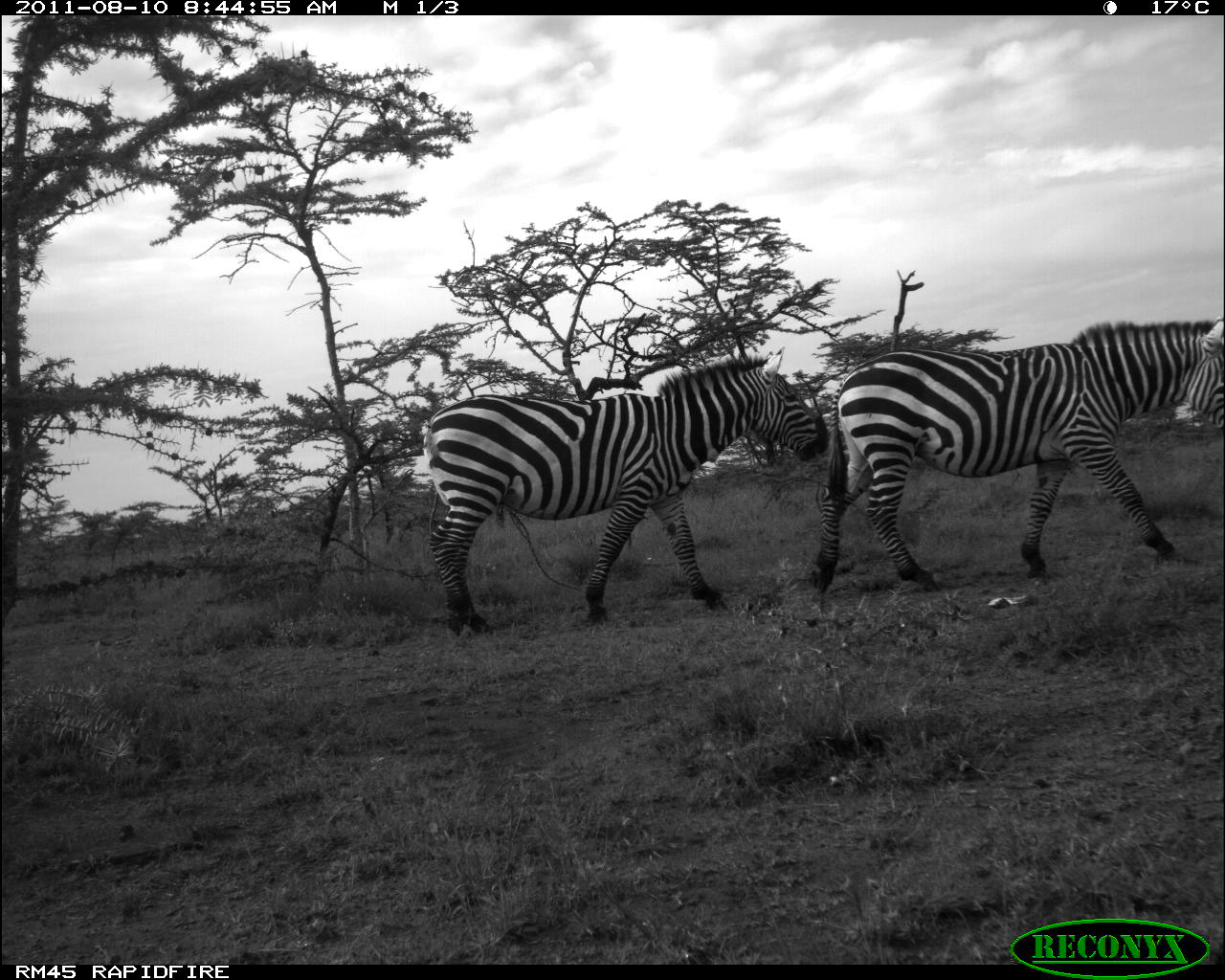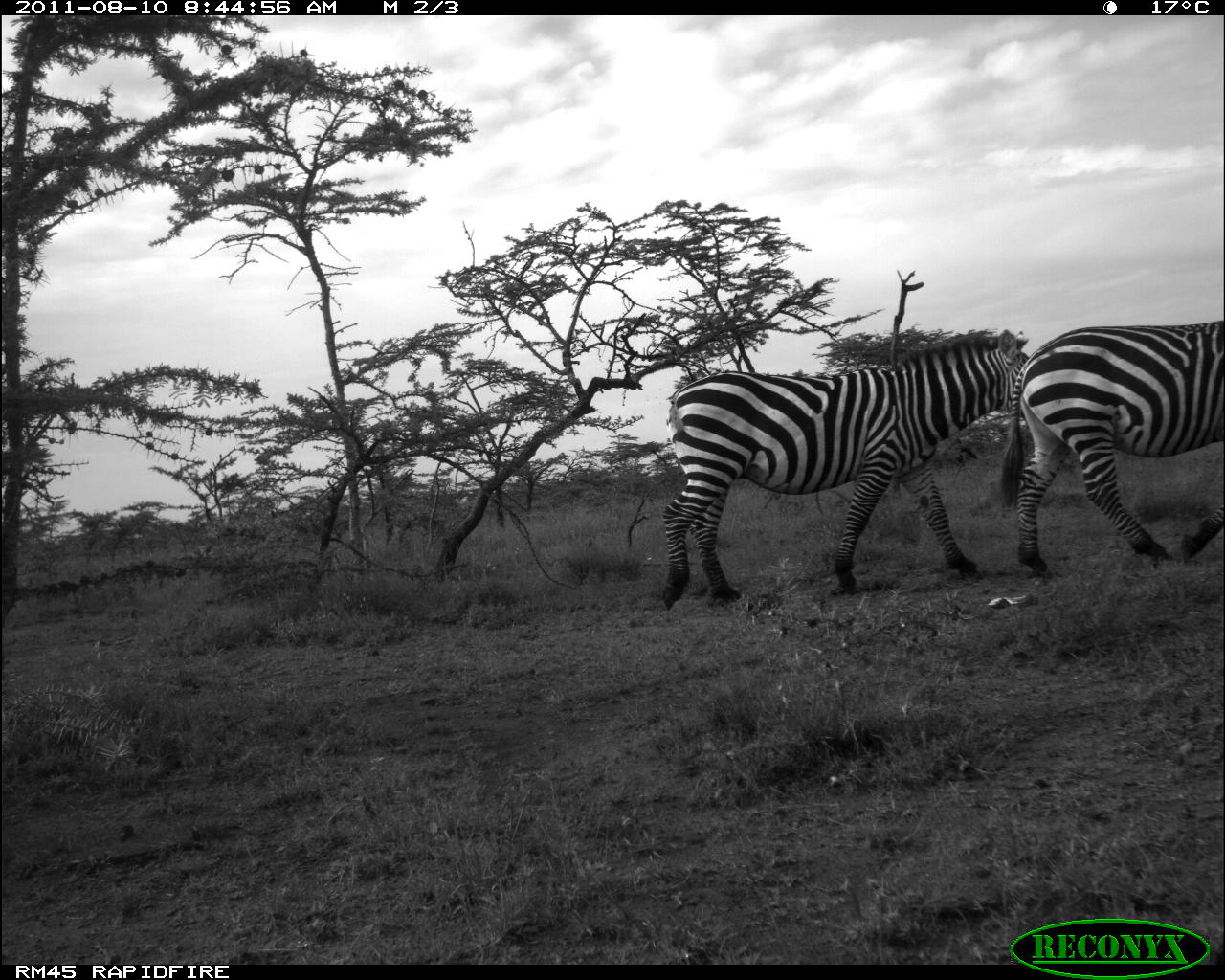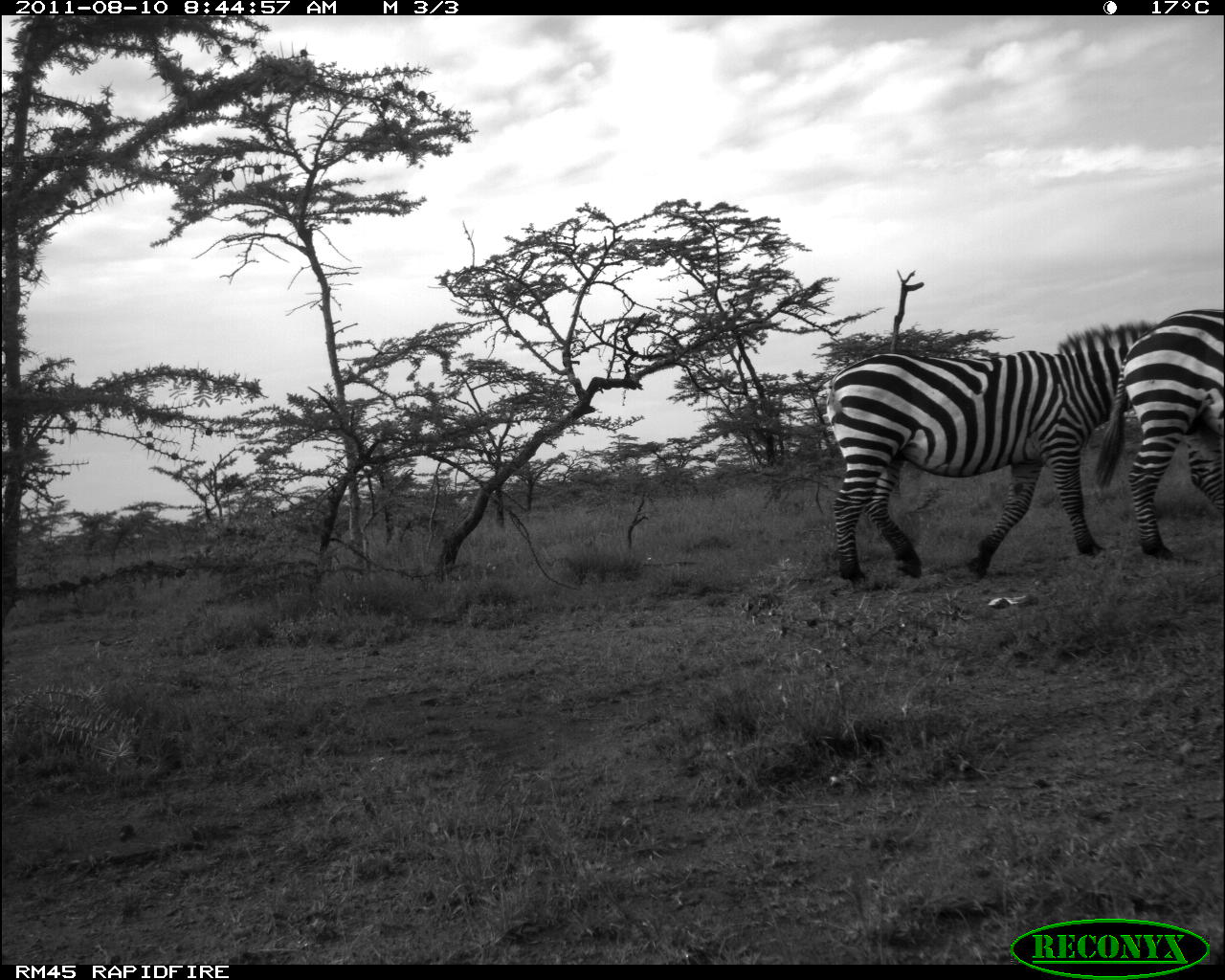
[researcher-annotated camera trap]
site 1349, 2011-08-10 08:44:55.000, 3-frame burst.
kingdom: Animalia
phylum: Chordata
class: Mammalia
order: Perissodactyla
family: Equidae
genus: Equus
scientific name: Equus quagga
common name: plains zebra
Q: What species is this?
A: Equus quagga (plains zebra).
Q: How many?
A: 2.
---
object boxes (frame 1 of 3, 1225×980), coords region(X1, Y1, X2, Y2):
equus quagga: region(421, 343, 824, 634); region(808, 317, 1224, 592)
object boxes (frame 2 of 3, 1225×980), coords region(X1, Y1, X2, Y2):
equus quagga: region(659, 327, 1031, 605); region(997, 319, 1224, 573)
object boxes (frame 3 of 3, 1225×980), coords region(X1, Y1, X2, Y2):
equus quagga: region(825, 315, 1159, 584); region(1093, 307, 1223, 560)